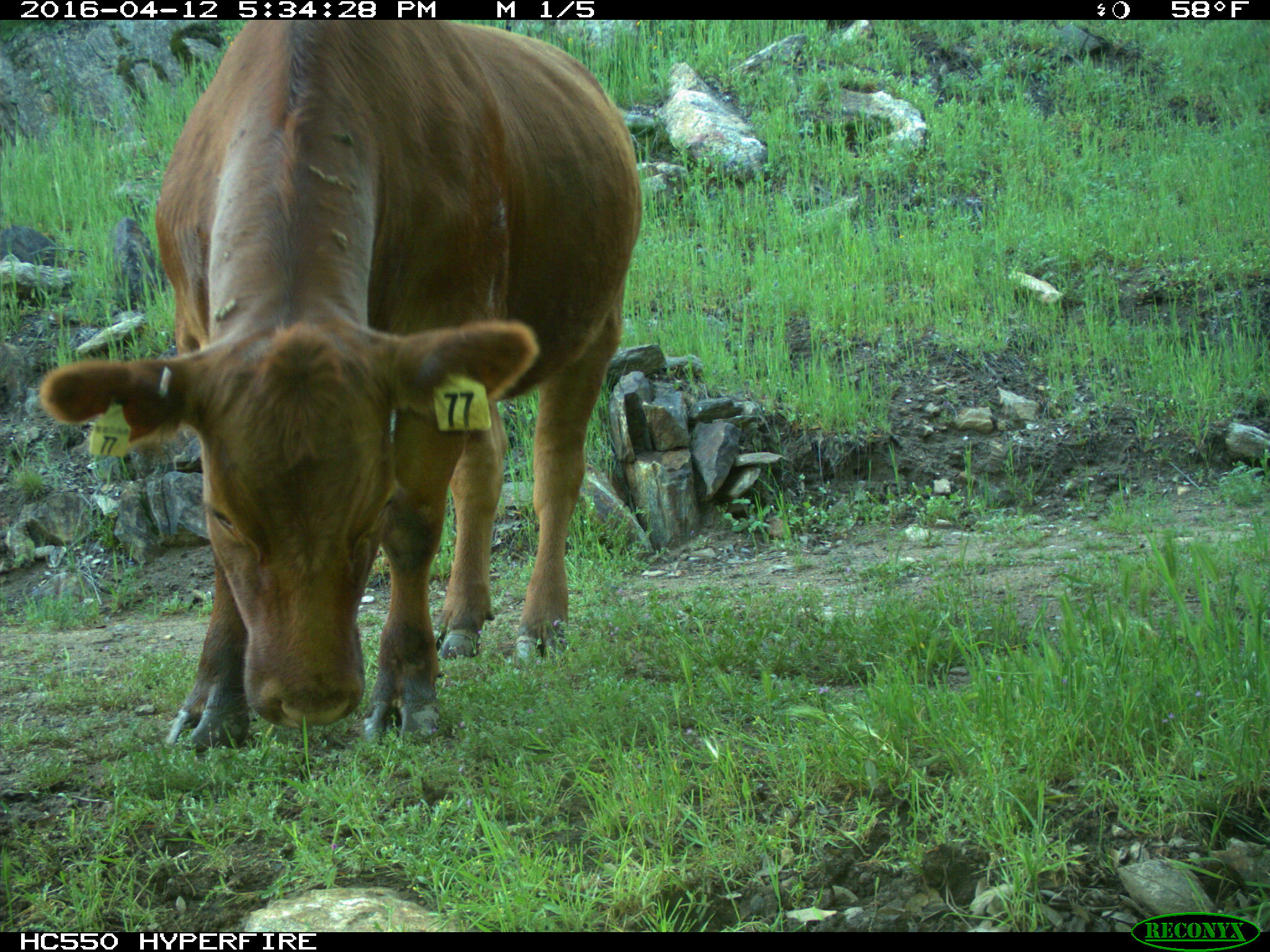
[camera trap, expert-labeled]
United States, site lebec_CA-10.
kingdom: Animalia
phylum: Chordata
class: Mammalia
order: Artiodactyla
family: Bovidae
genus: Bos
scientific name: Bos taurus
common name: domestic cow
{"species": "Bos taurus (domestic cow)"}